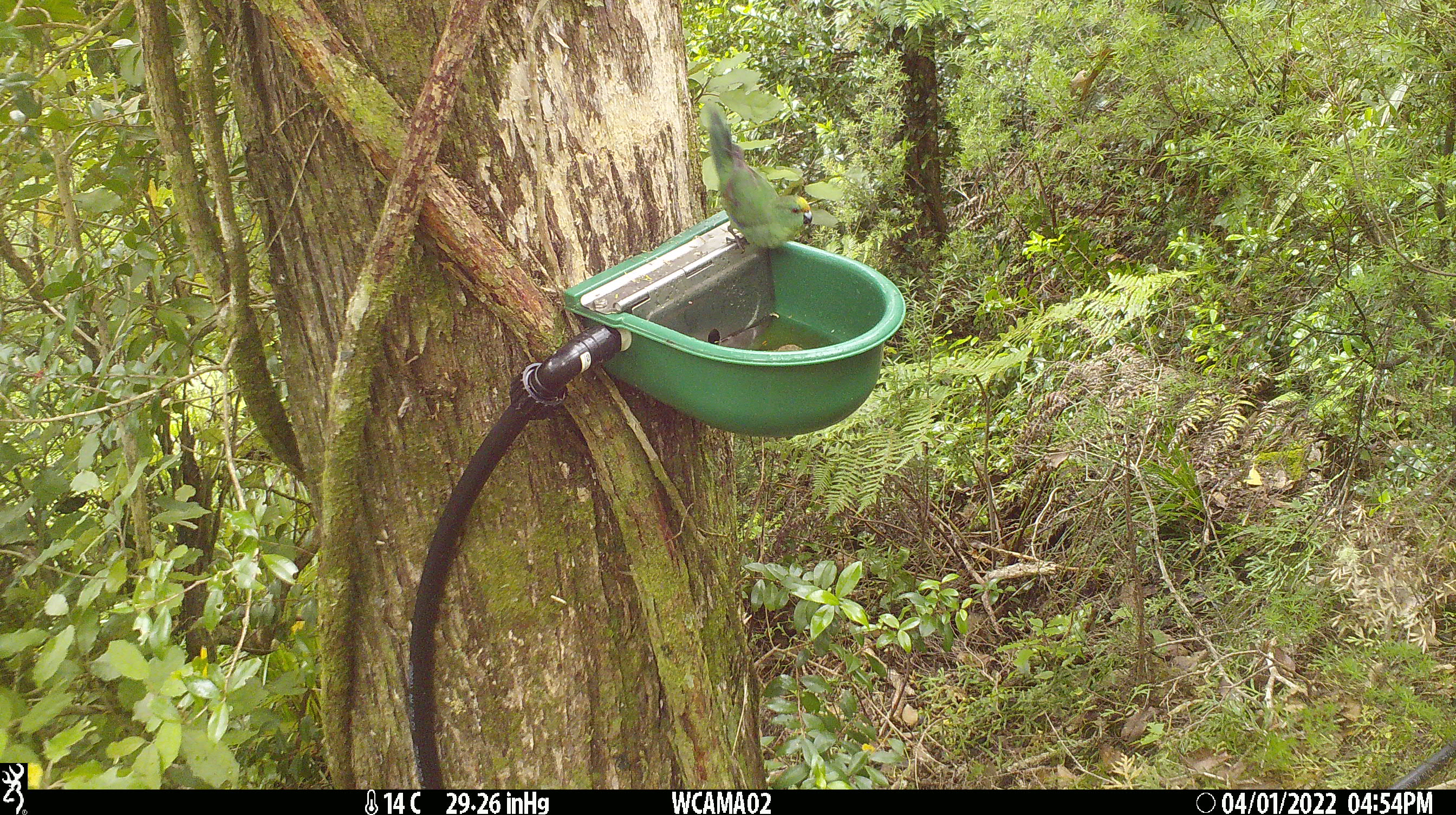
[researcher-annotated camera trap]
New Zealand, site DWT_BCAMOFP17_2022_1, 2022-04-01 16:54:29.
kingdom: Animalia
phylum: Chordata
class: Aves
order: Psittaciformes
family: Psittaculidae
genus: Cyanoramphus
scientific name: Cyanoramphus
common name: parakeet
Parakeet (Cyanoramphus).